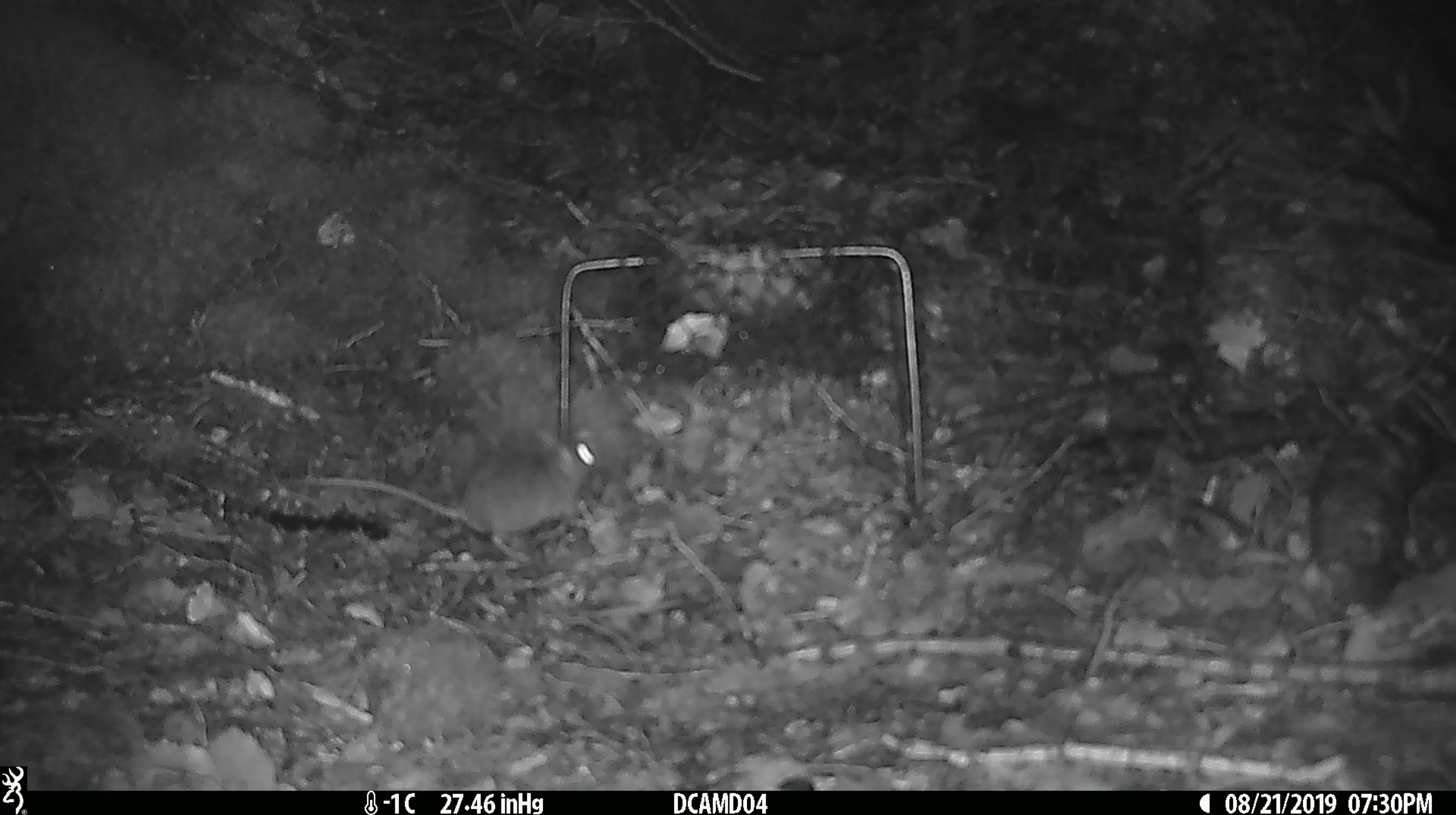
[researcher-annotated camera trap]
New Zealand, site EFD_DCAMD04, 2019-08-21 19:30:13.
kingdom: Animalia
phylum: Chordata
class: Mammalia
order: Rodentia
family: Muridae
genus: Mus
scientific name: Mus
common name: mouse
Mouse (Mus).